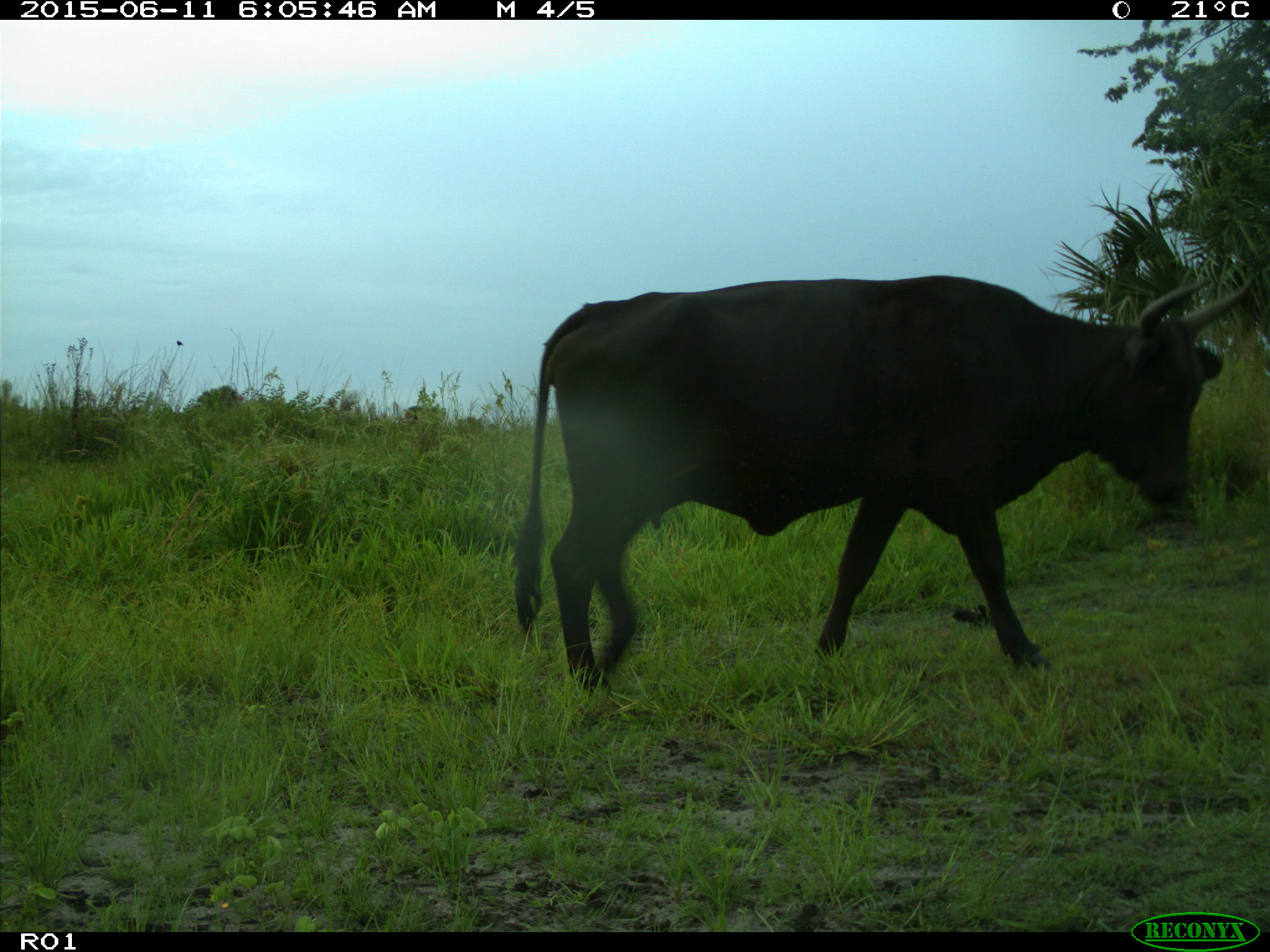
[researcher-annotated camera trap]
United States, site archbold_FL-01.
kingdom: Animalia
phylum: Chordata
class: Mammalia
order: Artiodactyla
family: Bovidae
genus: Bos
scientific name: Bos taurus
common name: domestic cow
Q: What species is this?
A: Bos taurus (domestic cow).